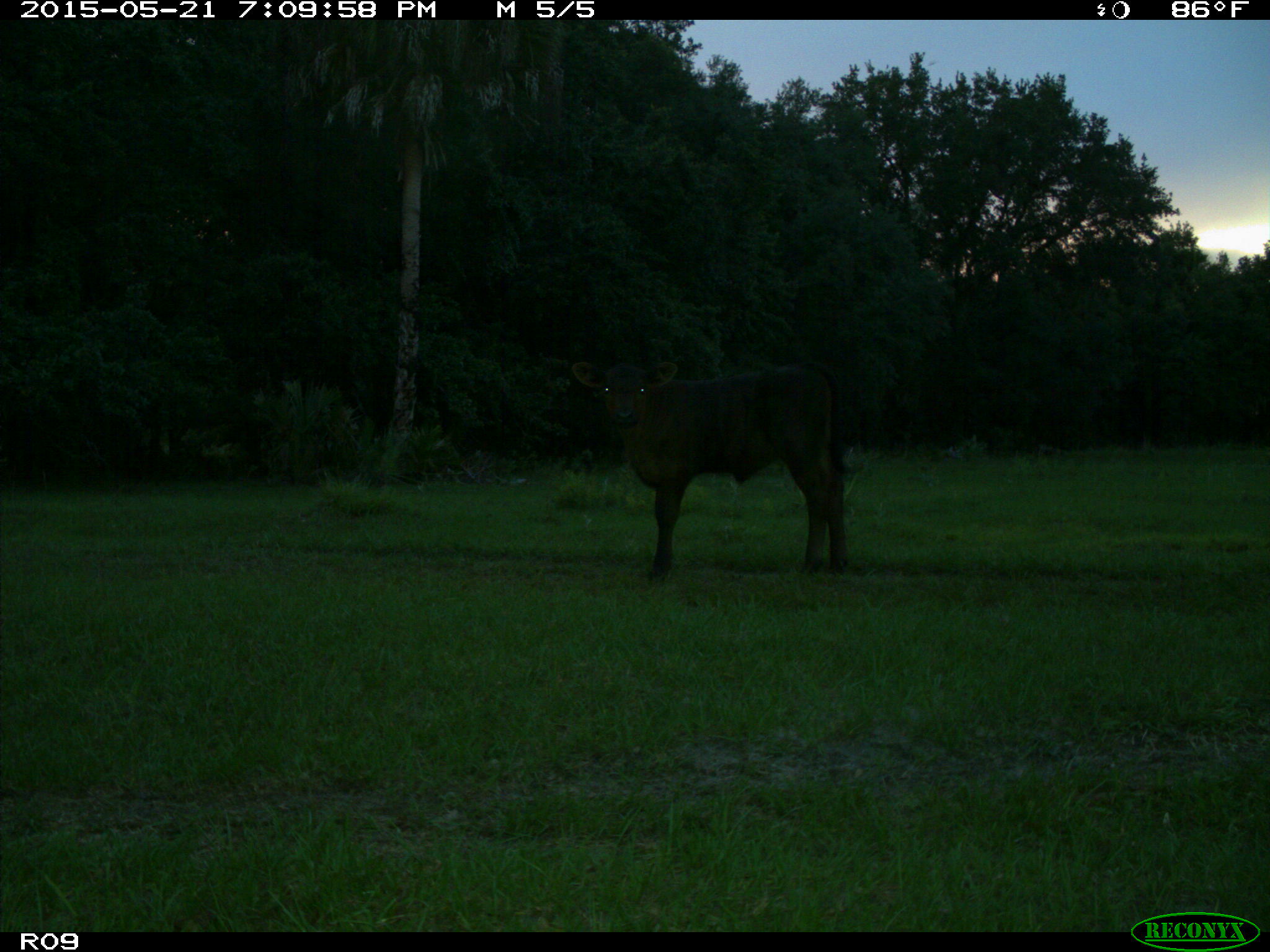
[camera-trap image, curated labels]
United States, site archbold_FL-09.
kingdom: Animalia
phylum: Chordata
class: Mammalia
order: Artiodactyla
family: Bovidae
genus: Bos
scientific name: Bos taurus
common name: domestic cow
Bos taurus (domestic cow).